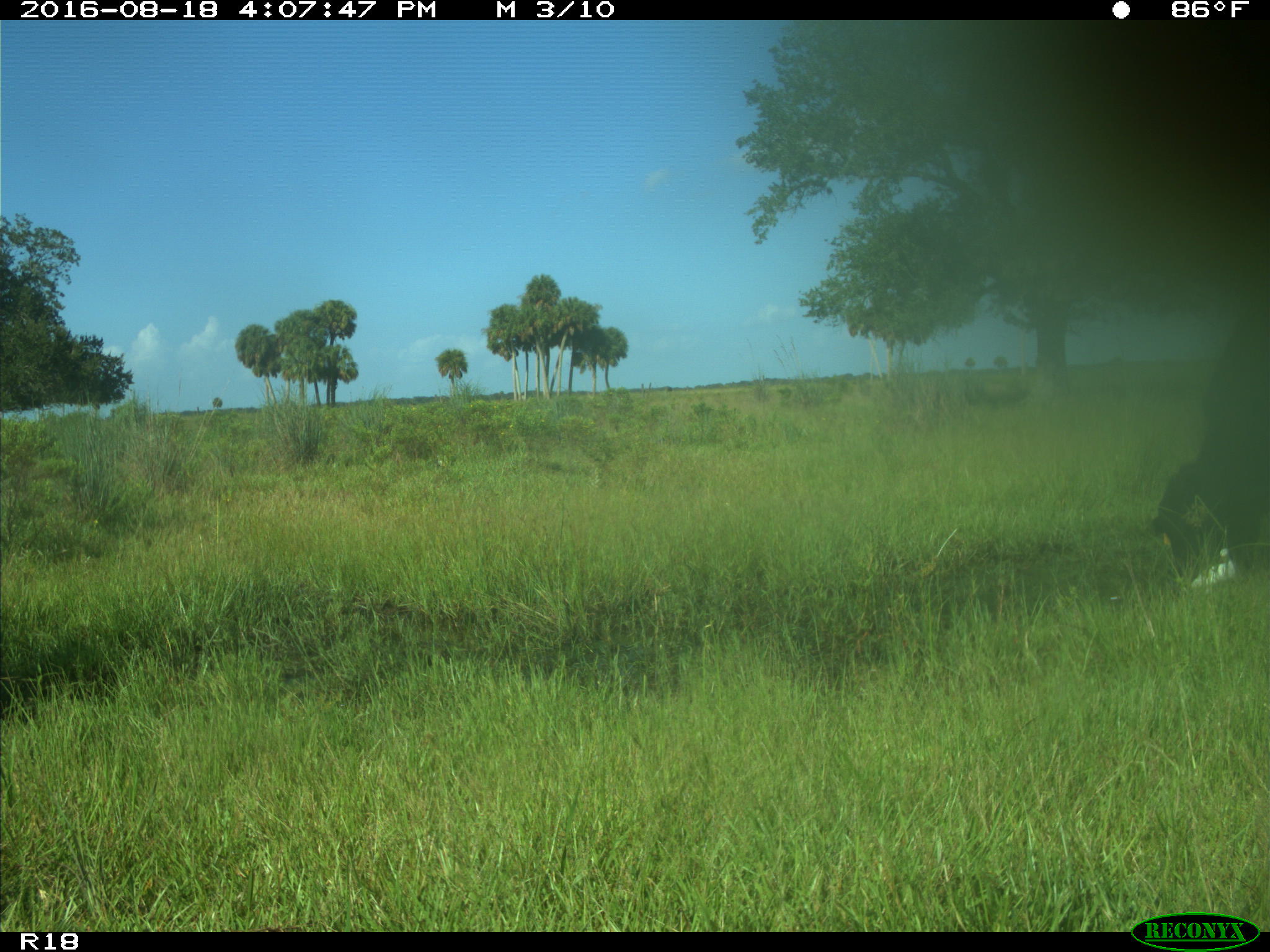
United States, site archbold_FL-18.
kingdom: Animalia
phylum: Chordata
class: Mammalia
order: Artiodactyla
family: Bovidae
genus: Bos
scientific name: Bos taurus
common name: domestic cow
Bos taurus (domestic cow).